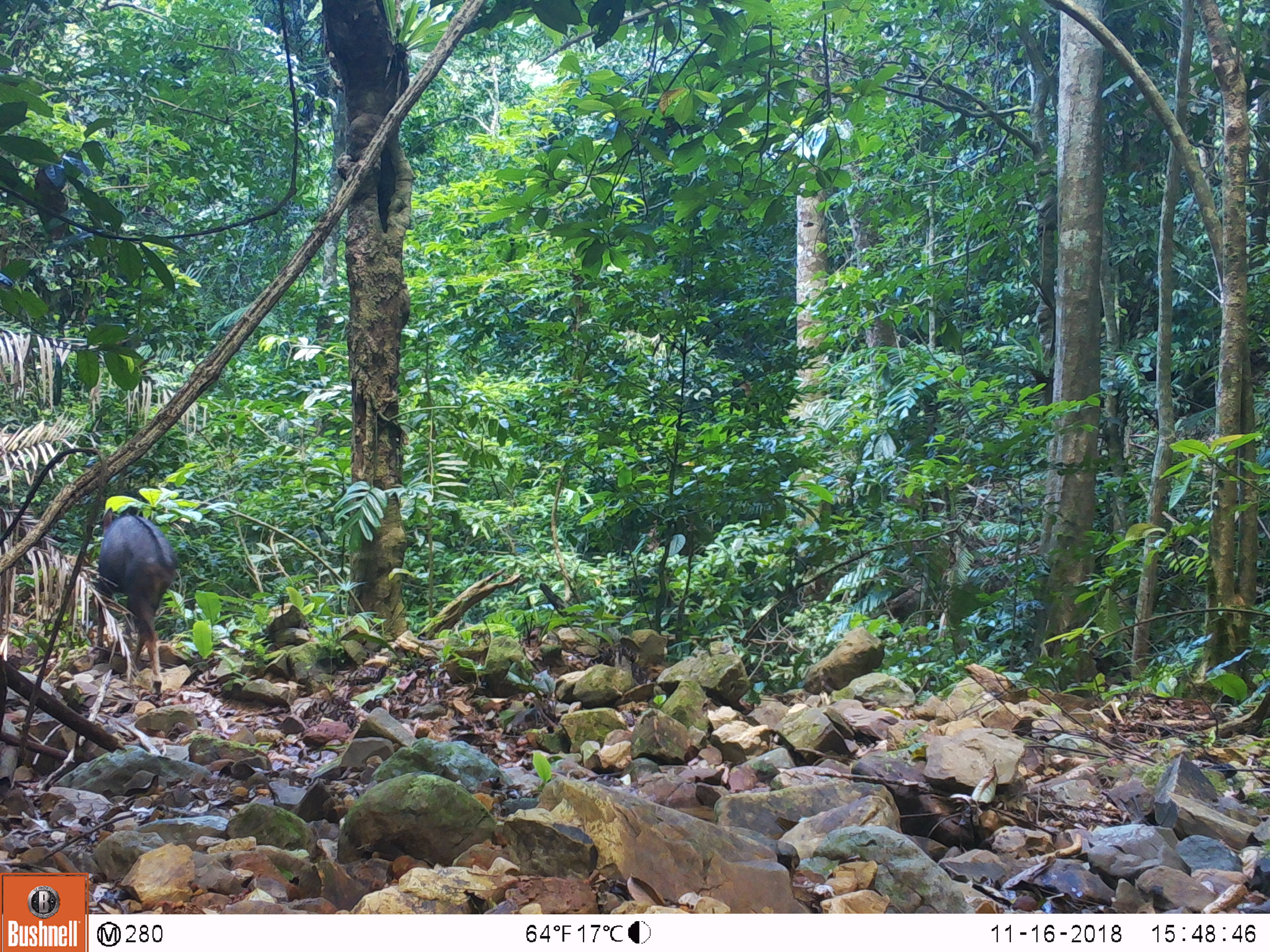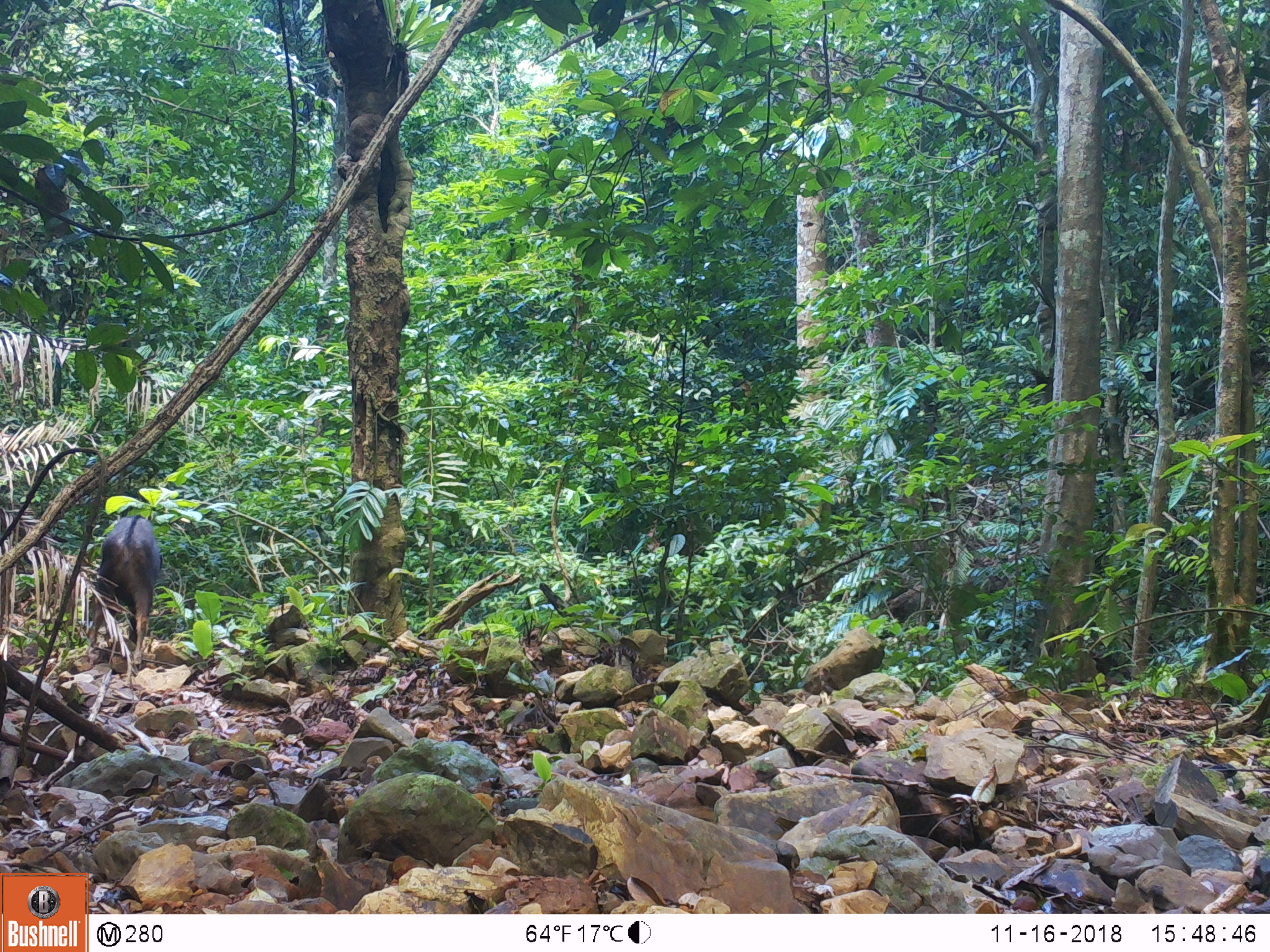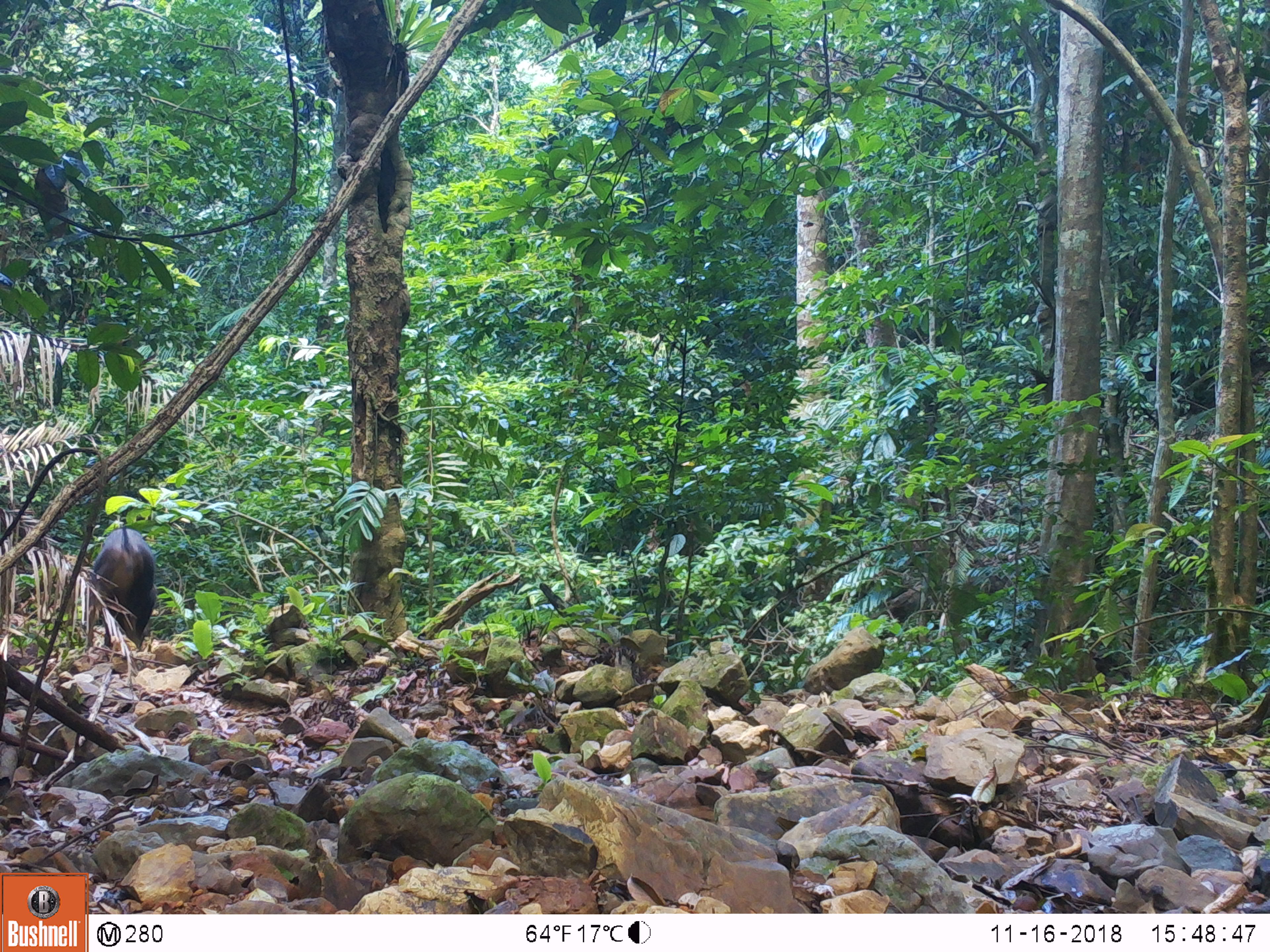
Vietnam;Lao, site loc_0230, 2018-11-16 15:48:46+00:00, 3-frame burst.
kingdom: Animalia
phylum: Chordata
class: Mammalia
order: Artiodactyla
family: Bovidae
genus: Capricornis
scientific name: Capricornis sumatraensis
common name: chinese serow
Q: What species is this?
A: Chinese serow (Capricornis sumatraensis).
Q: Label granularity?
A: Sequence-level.